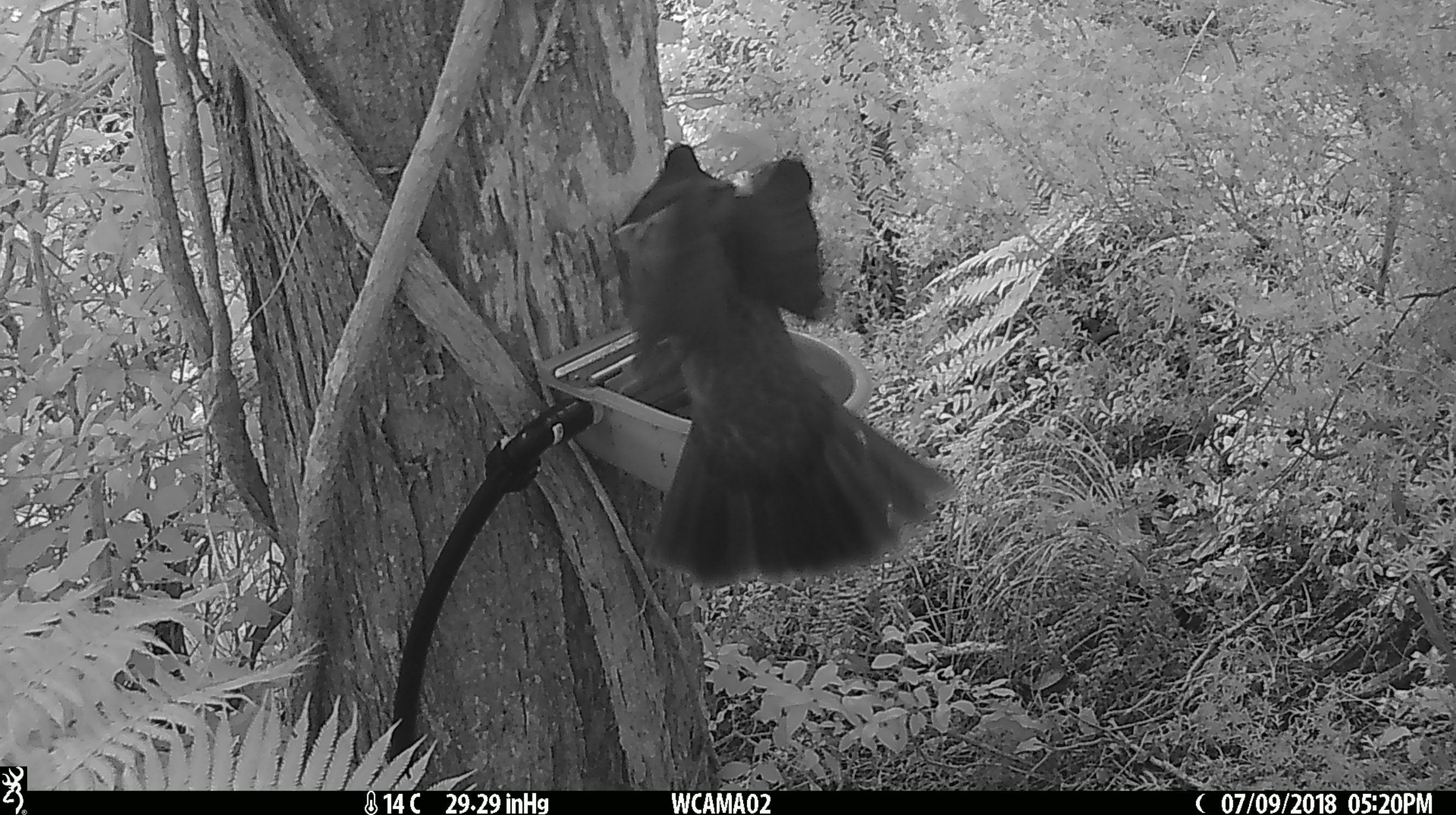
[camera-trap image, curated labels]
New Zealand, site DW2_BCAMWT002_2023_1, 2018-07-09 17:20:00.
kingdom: Animalia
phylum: Chordata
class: Aves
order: Columbiformes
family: Columbidae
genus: Hemiphaga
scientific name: Hemiphaga novaeseelandiae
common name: new zealand pigeon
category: kereru